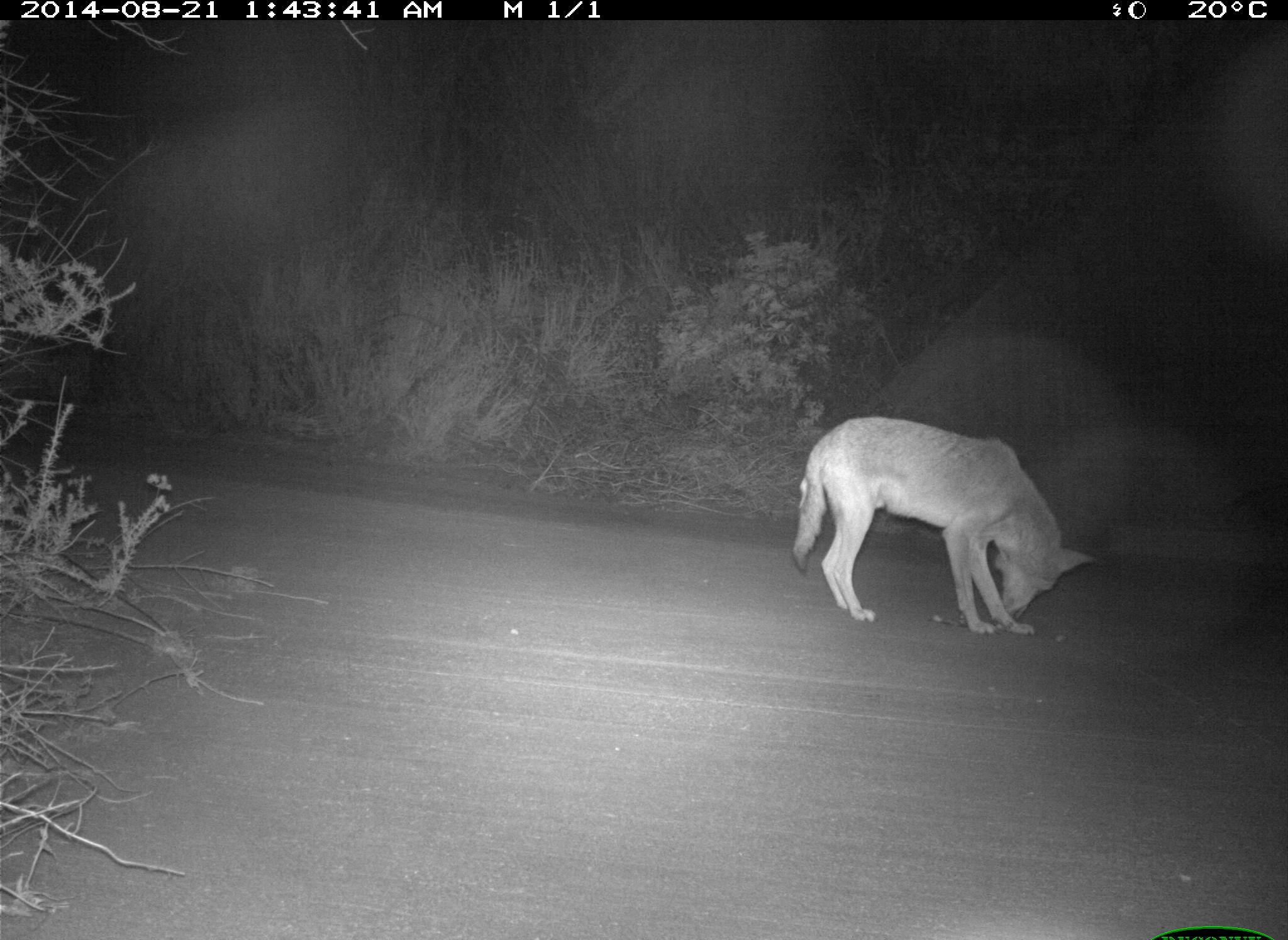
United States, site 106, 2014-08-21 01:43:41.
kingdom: Animalia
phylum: Chordata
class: Mammalia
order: Carnivora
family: Canidae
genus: Canis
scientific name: Canis latrans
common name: coyote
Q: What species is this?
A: Coyote (Canis latrans).